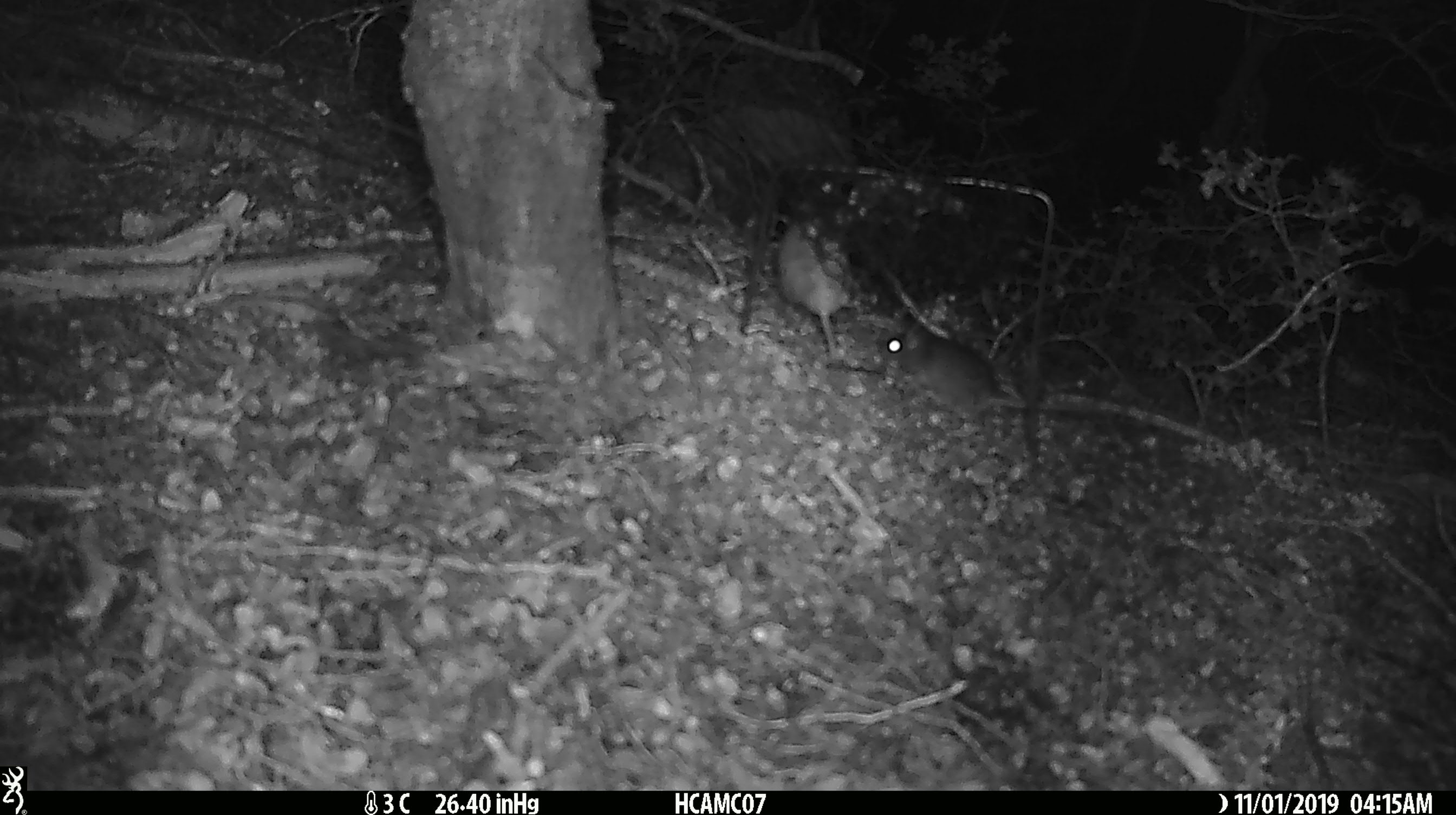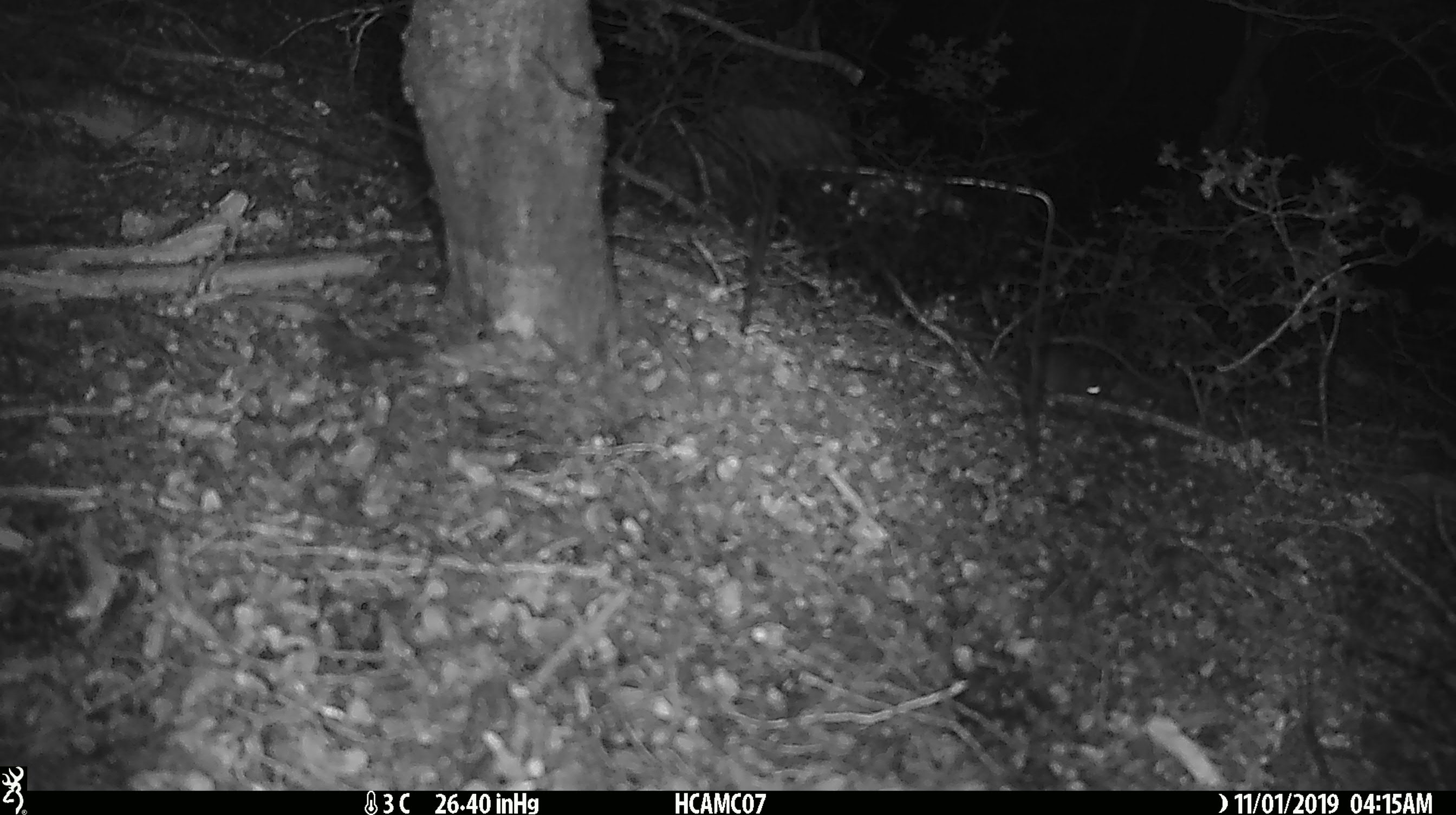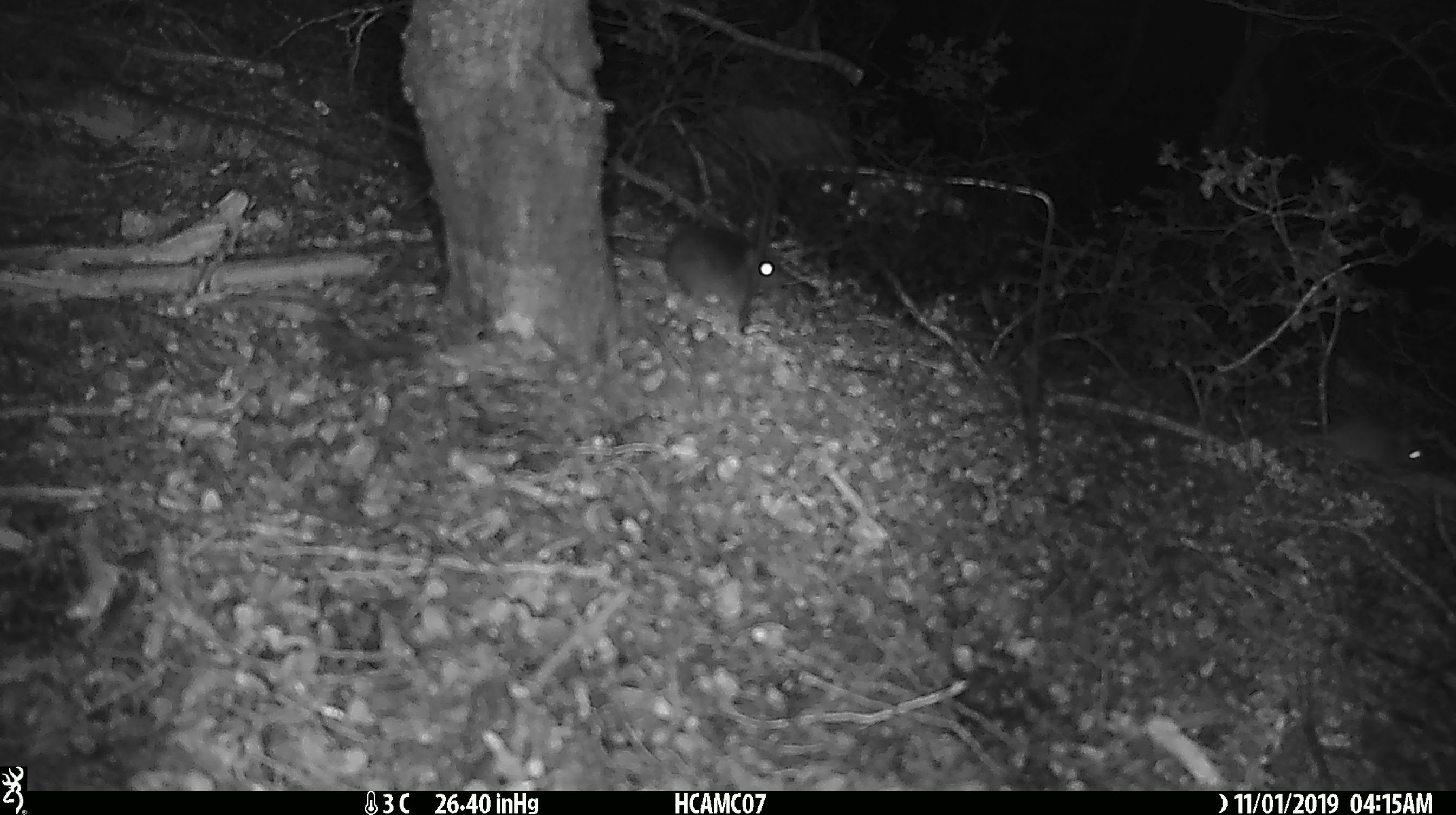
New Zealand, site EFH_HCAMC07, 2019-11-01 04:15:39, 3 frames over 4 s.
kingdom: Animalia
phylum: Chordata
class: Mammalia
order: Rodentia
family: Muridae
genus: Mus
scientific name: Mus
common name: mouse